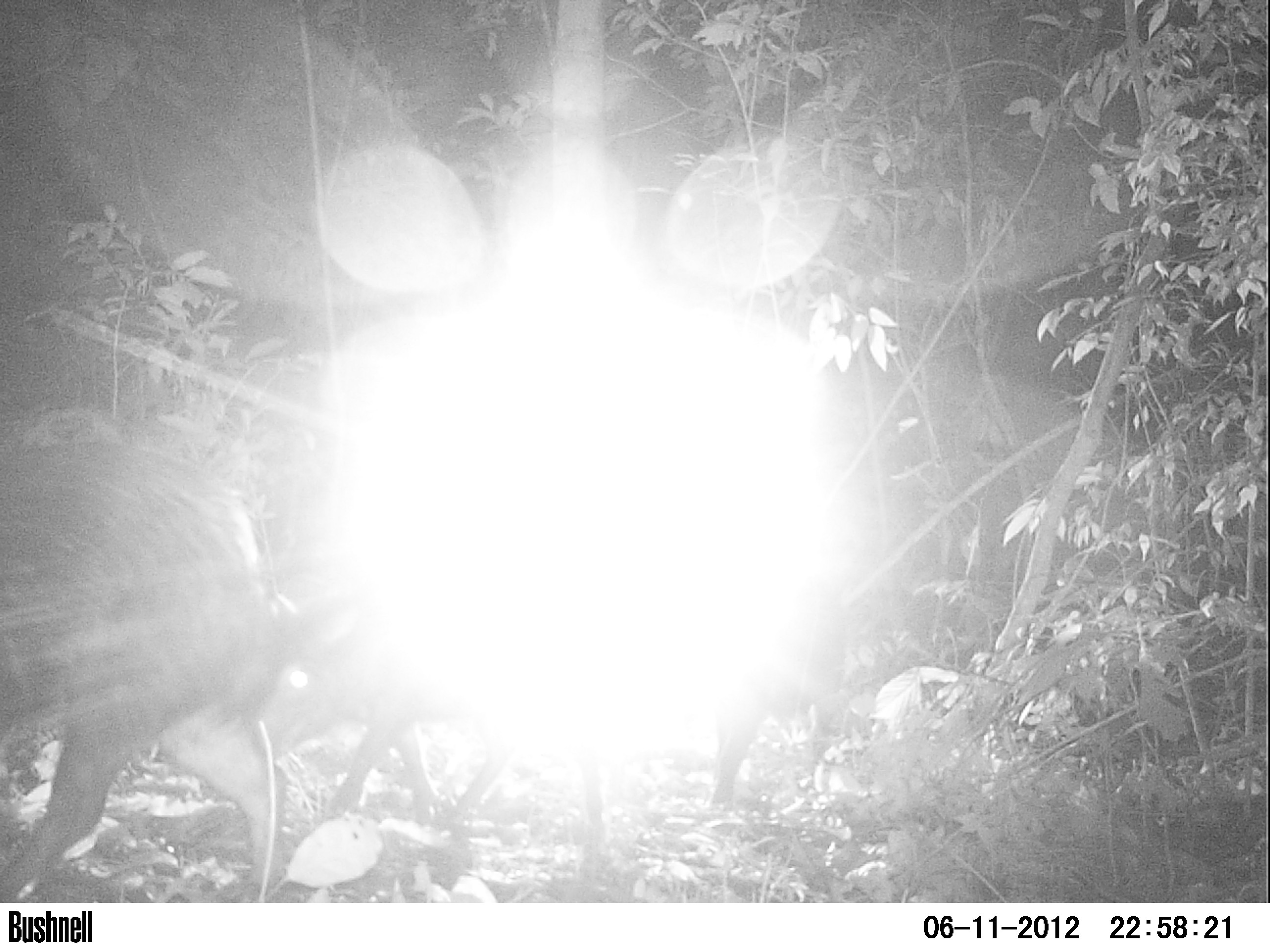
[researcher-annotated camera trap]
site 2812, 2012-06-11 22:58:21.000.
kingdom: Animalia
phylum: Chordata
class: Mammalia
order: Artiodactyla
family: Tayassuidae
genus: Tayassu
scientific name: Tayassu pecari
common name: white-lipped peccary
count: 12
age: adult